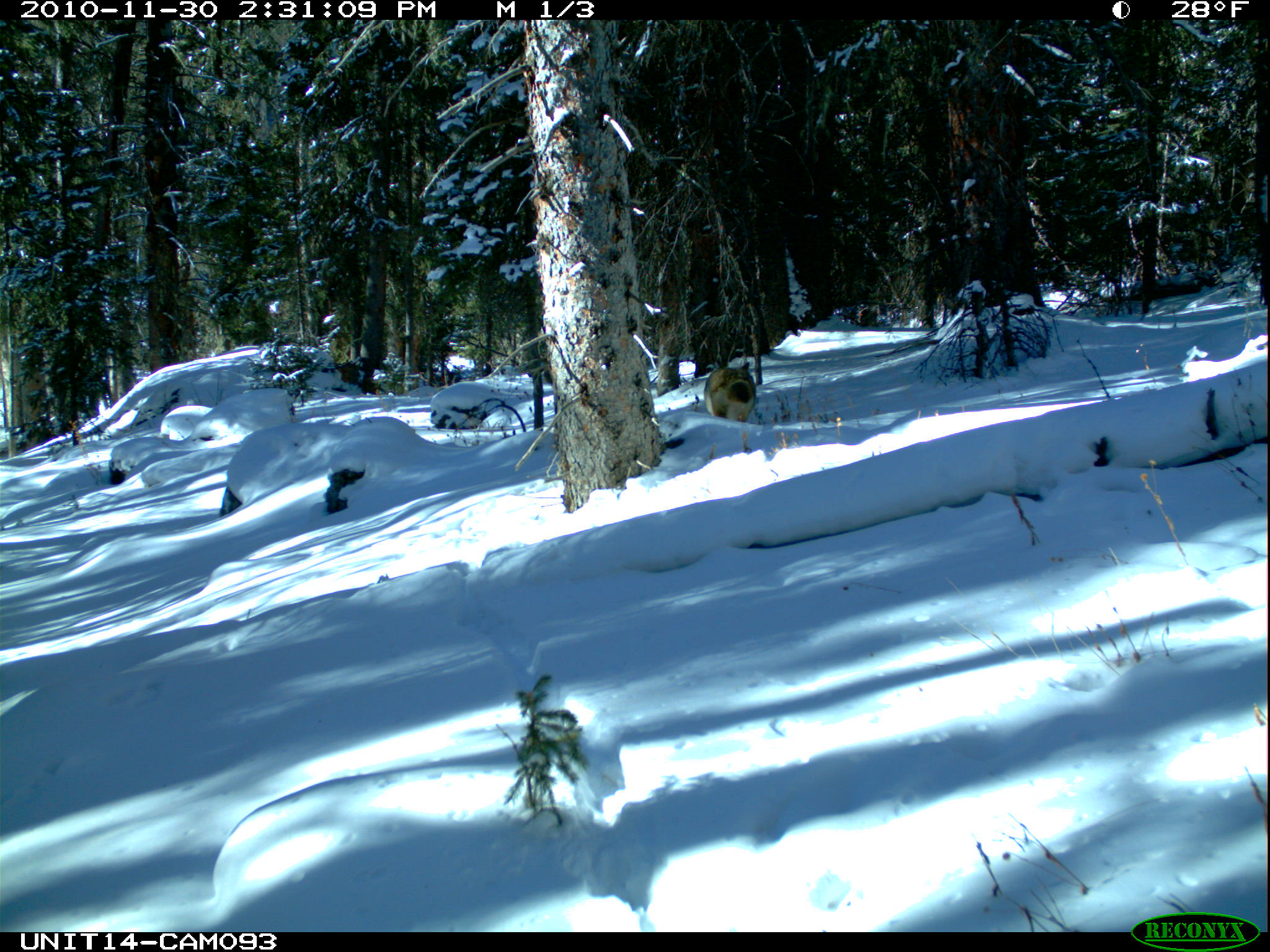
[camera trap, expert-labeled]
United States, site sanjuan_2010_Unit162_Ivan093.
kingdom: Animalia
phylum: Chordata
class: Mammalia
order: Carnivora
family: Canidae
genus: Canis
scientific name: Canis latrans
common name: coyote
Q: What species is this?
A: Canis latrans (coyote).